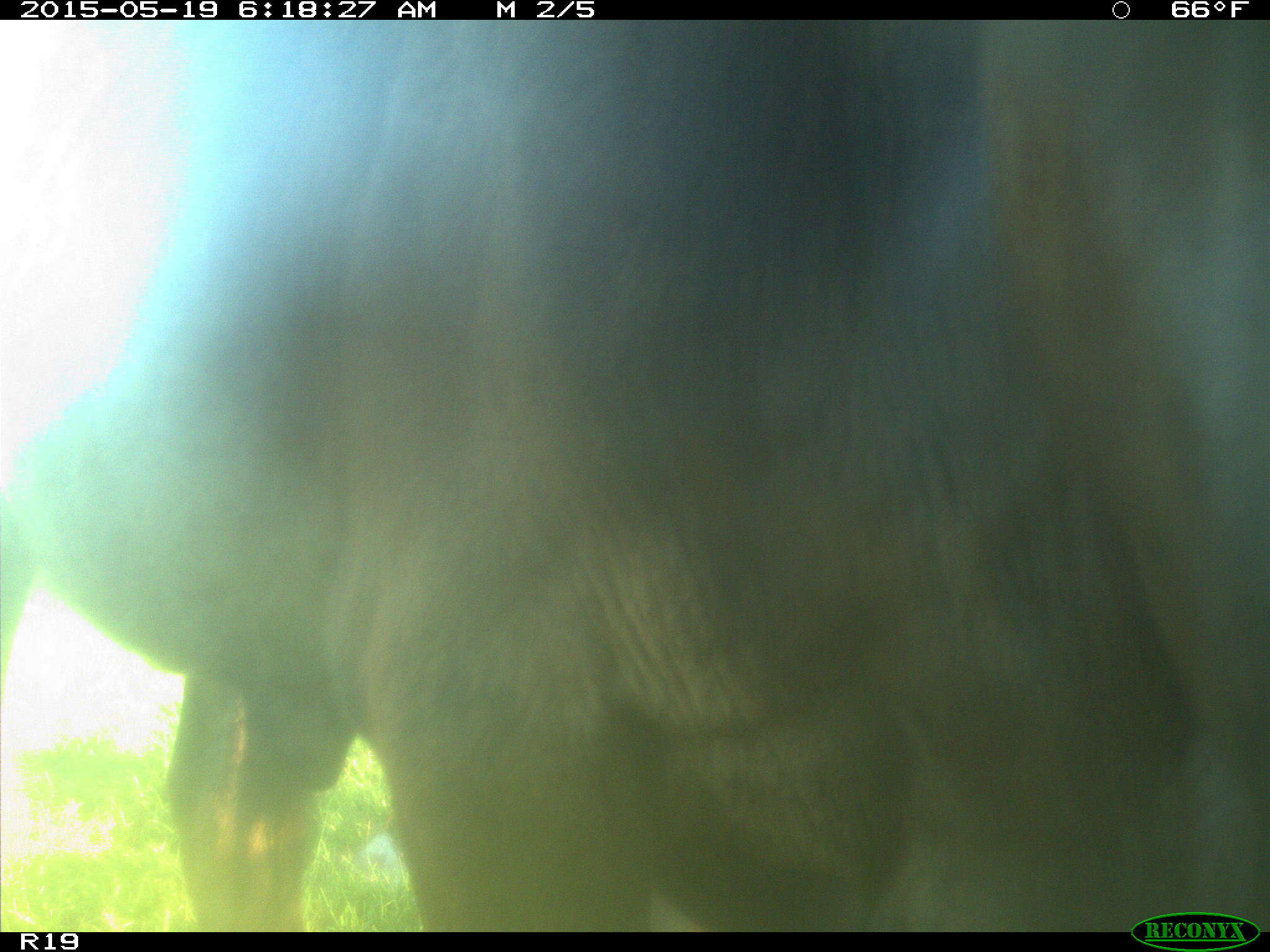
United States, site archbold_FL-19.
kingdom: Animalia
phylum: Chordata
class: Mammalia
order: Artiodactyla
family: Bovidae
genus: Bos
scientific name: Bos taurus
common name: domestic cow